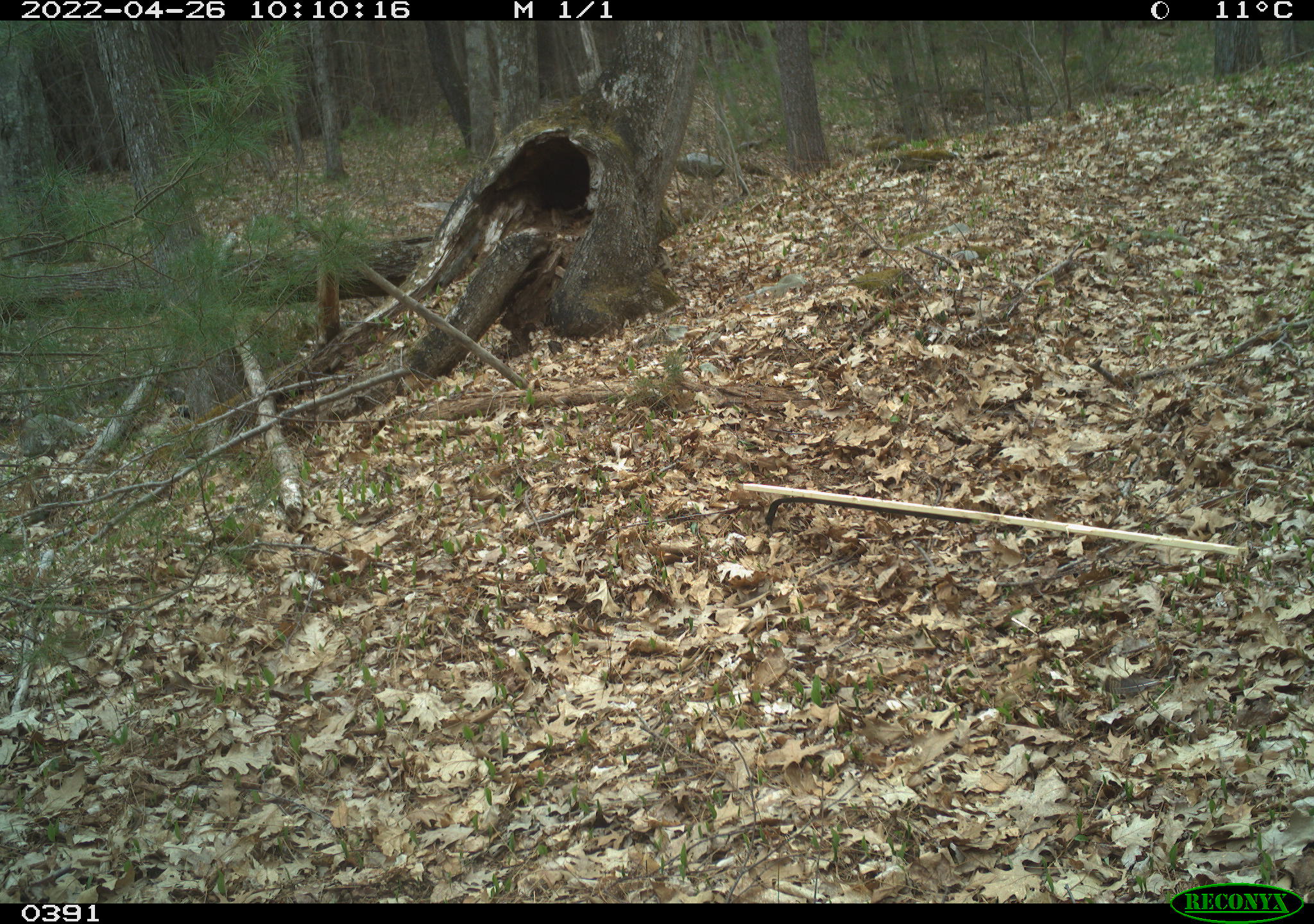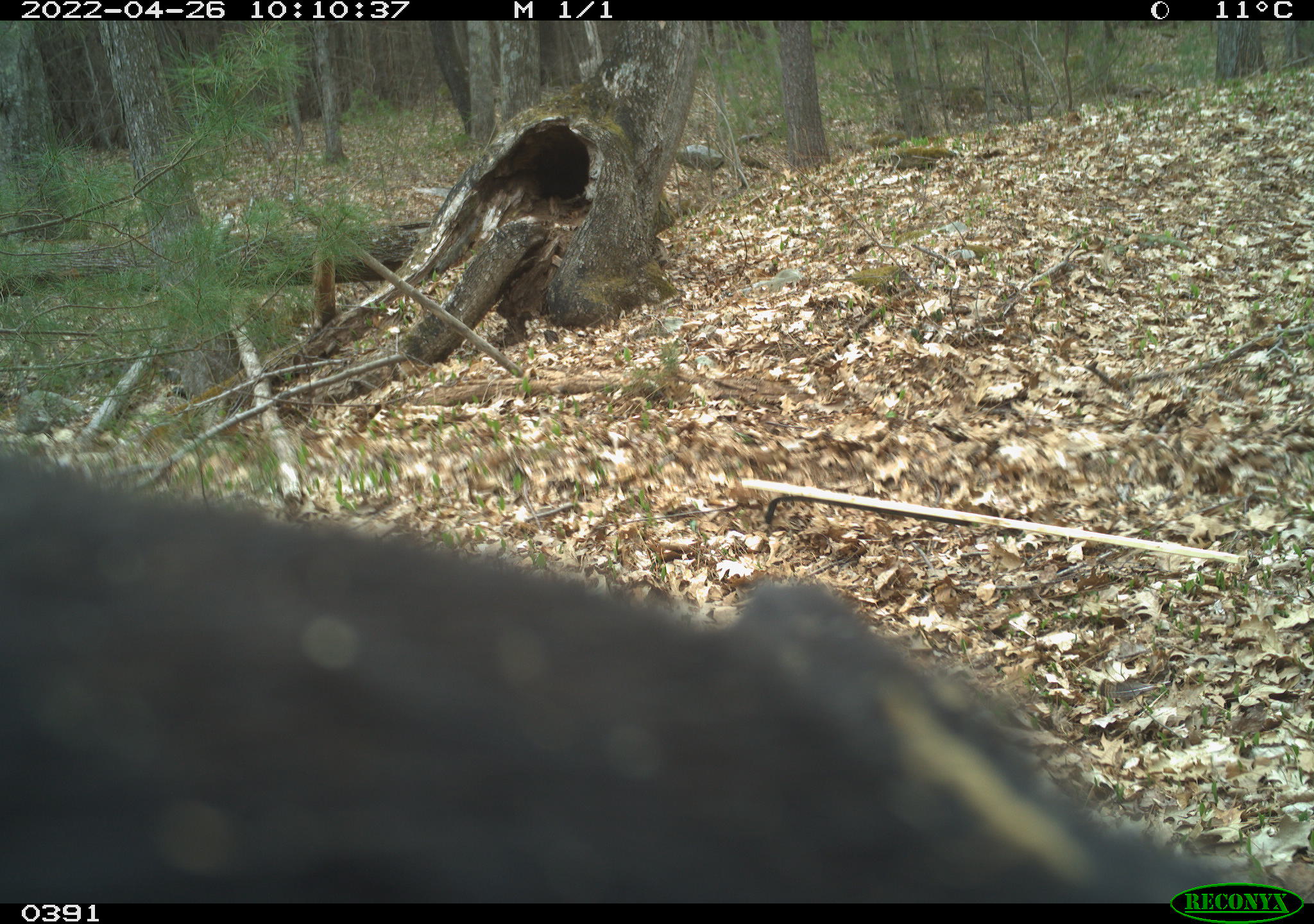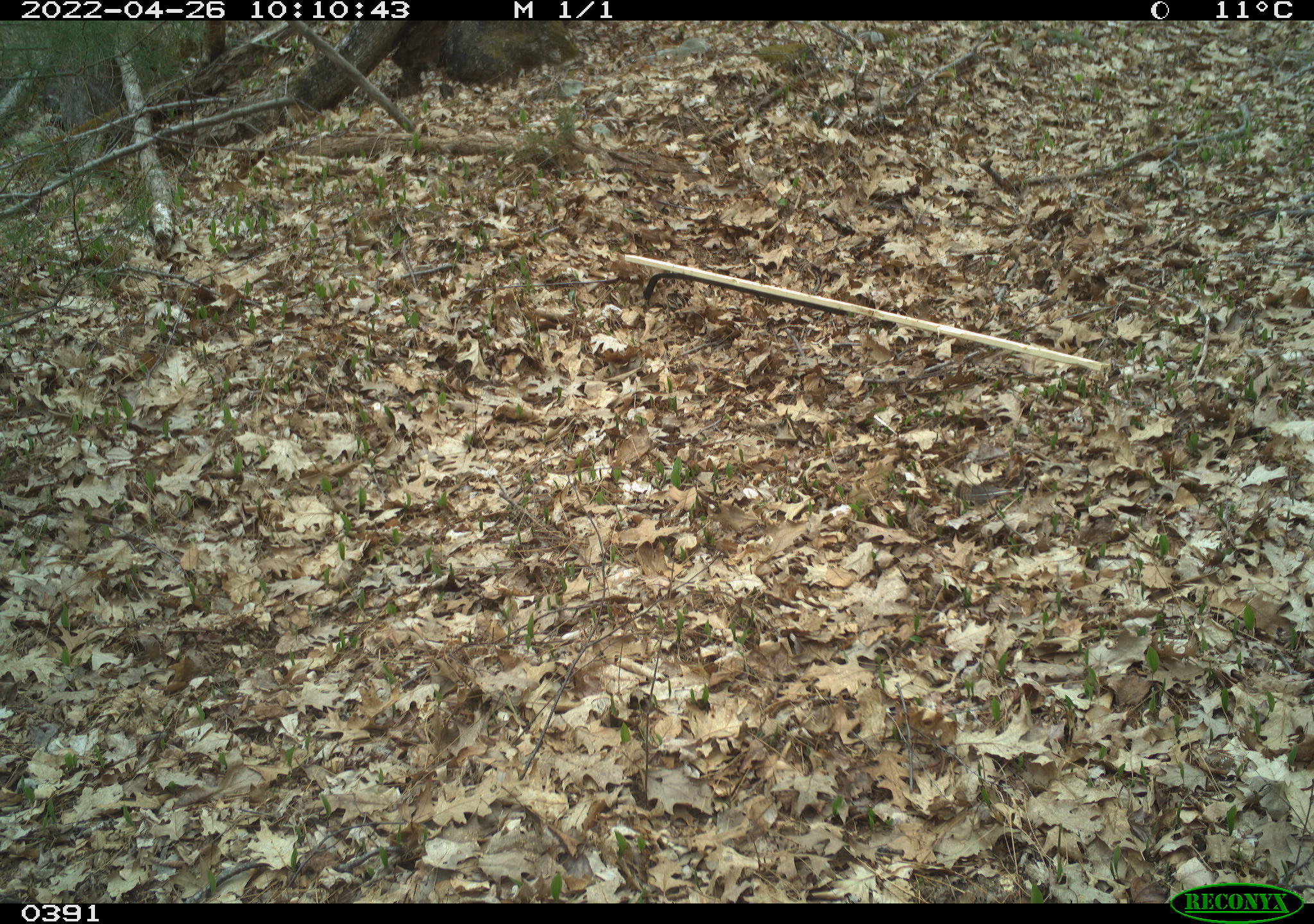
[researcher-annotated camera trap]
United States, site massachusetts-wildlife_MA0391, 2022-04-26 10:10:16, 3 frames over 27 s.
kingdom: Animalia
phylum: Chordata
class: Mammalia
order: Carnivora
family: Ursidae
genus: Ursus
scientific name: Ursus americanus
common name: black bear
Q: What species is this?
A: Black bear (Ursus americanus).